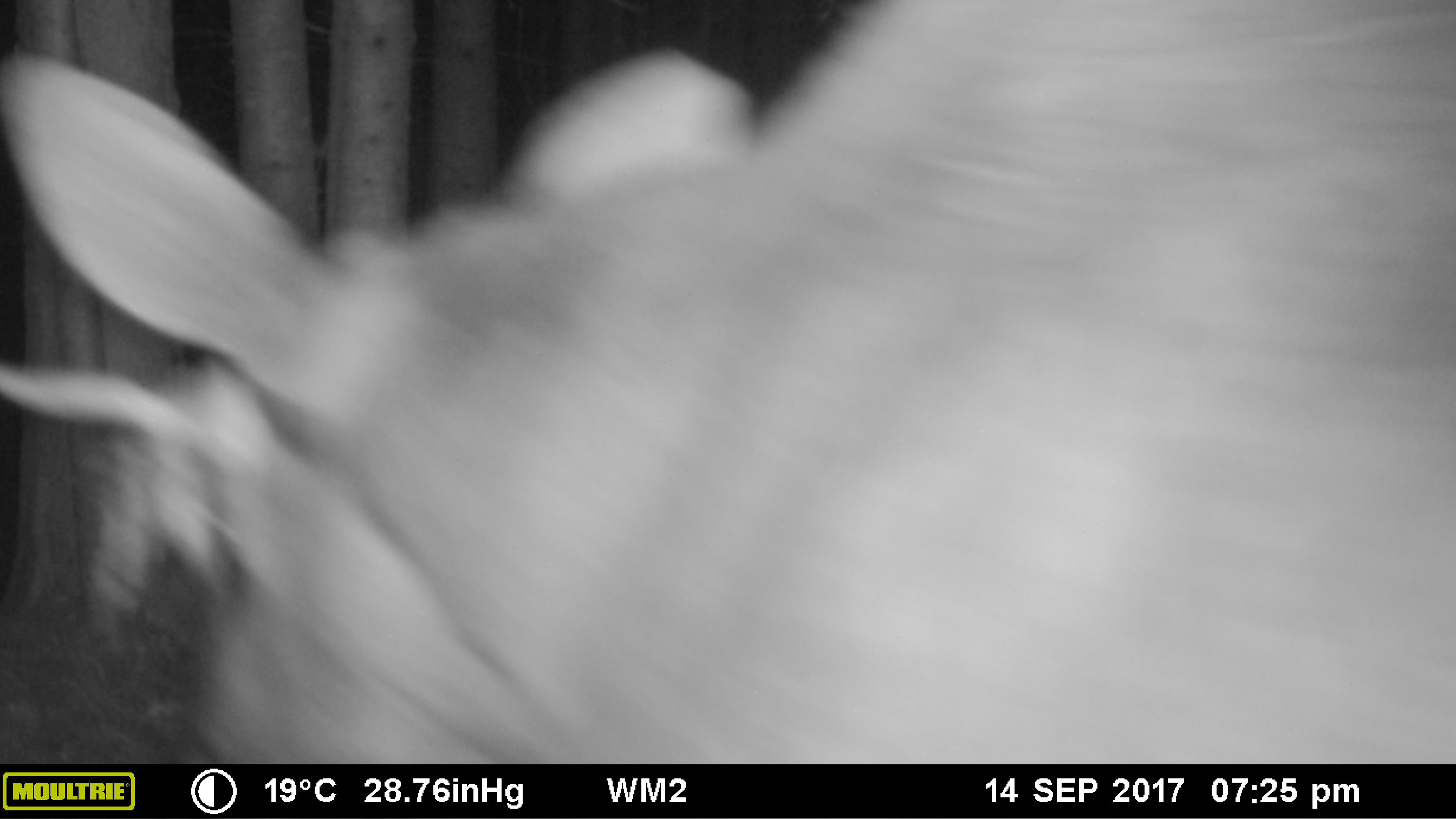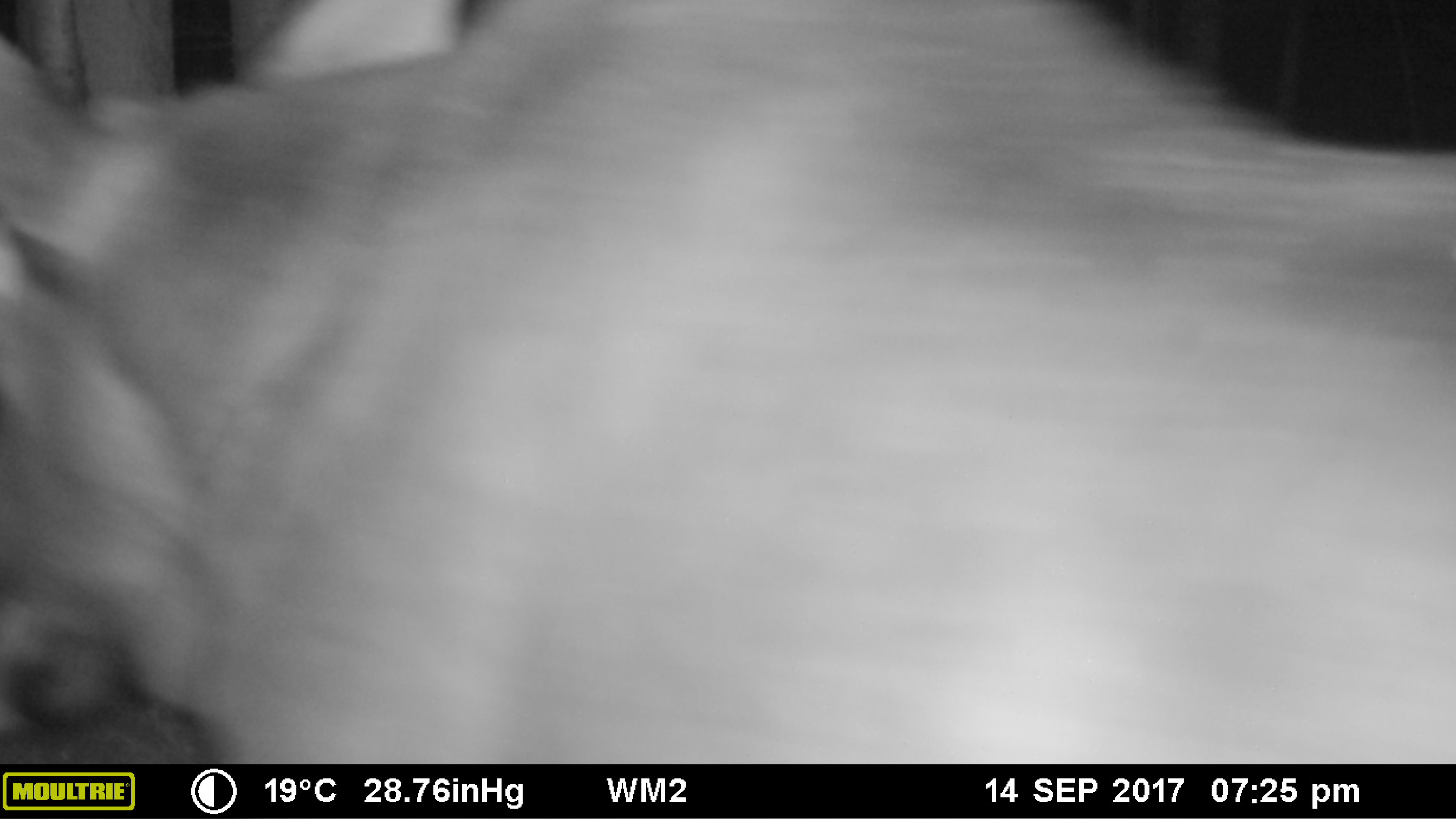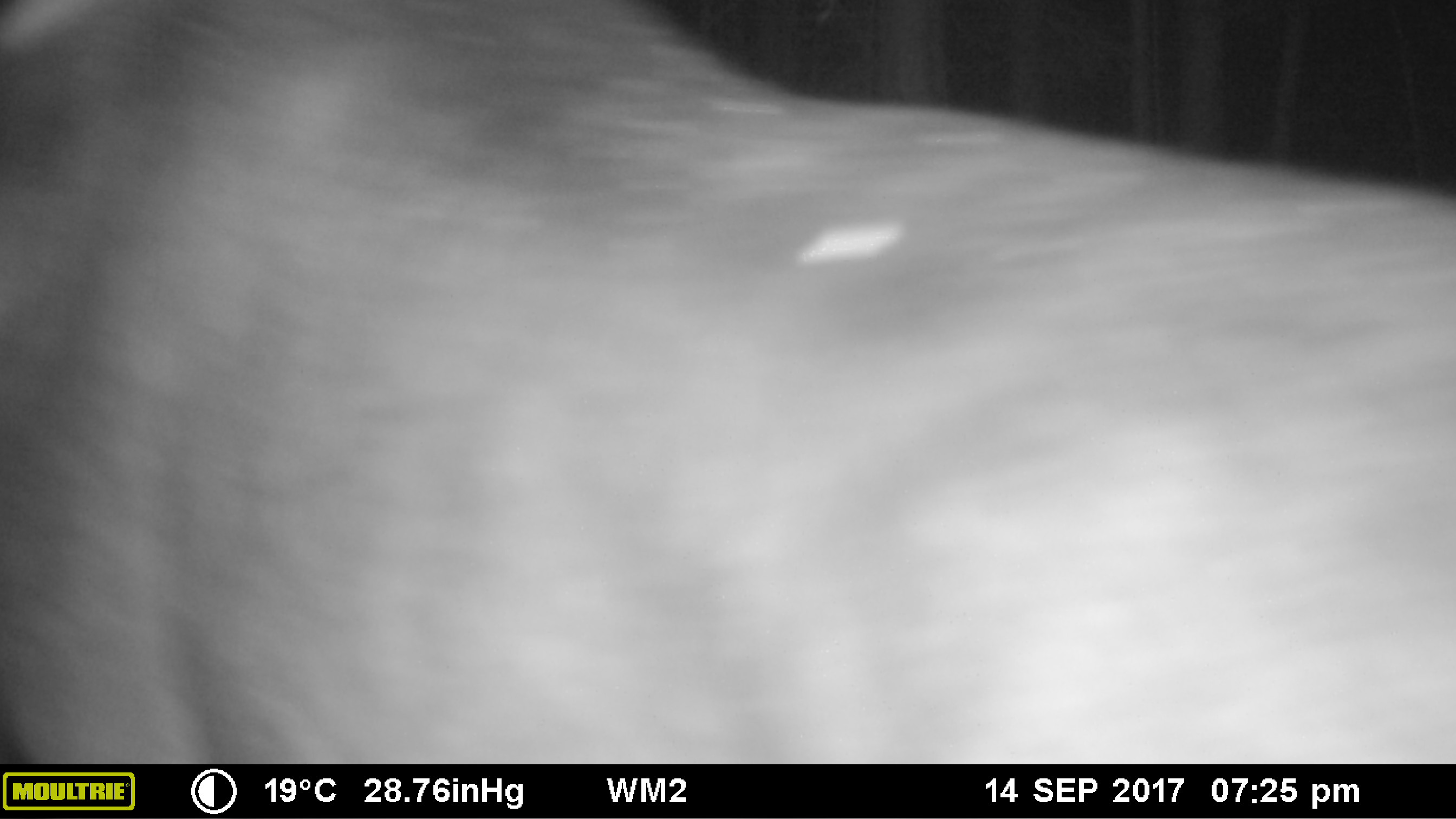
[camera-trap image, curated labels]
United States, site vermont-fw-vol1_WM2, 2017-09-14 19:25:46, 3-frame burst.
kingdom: Animalia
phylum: Chordata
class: Mammalia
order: Artiodactyla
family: Cervidae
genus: Alces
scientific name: Alces alces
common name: moose